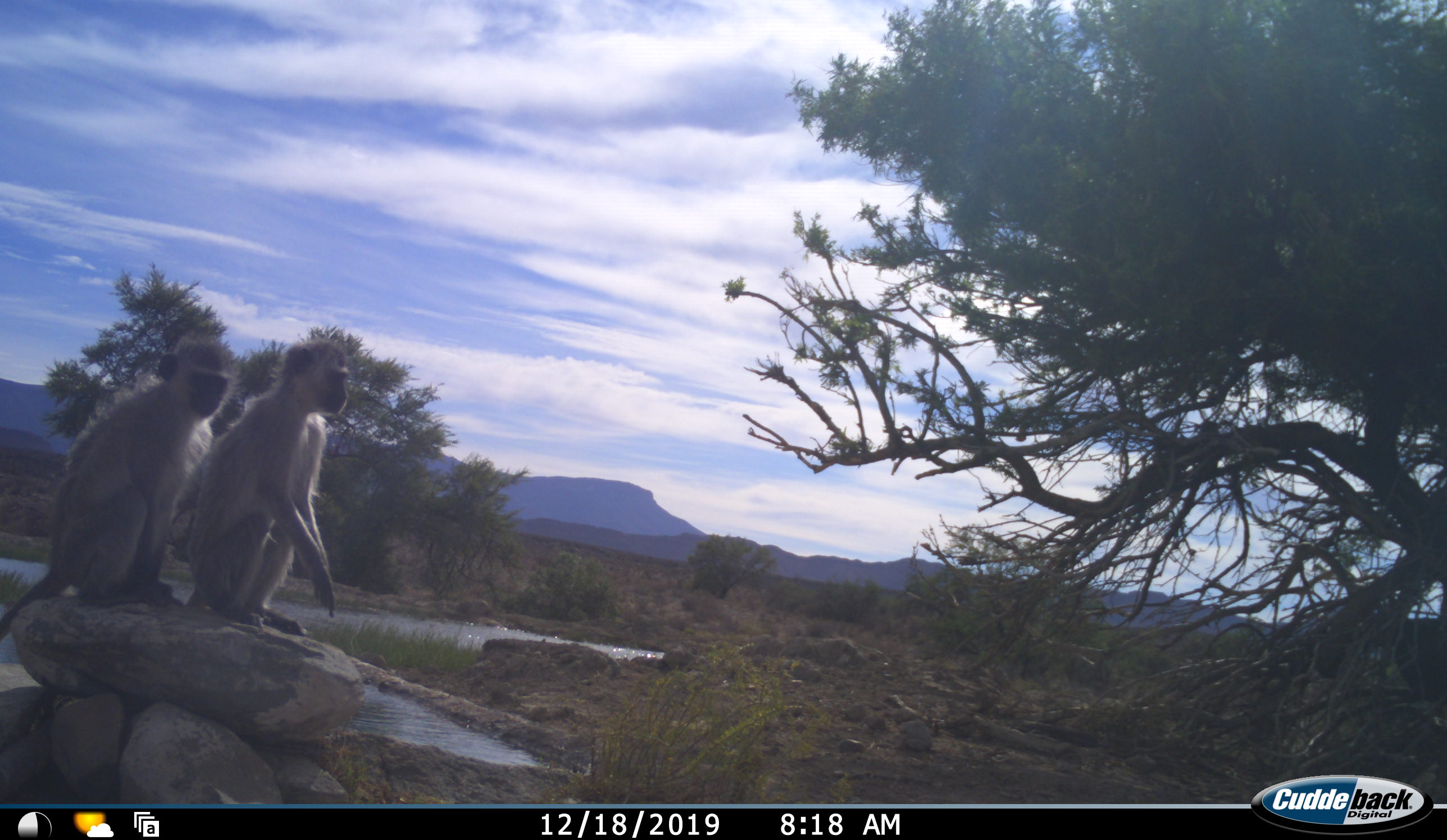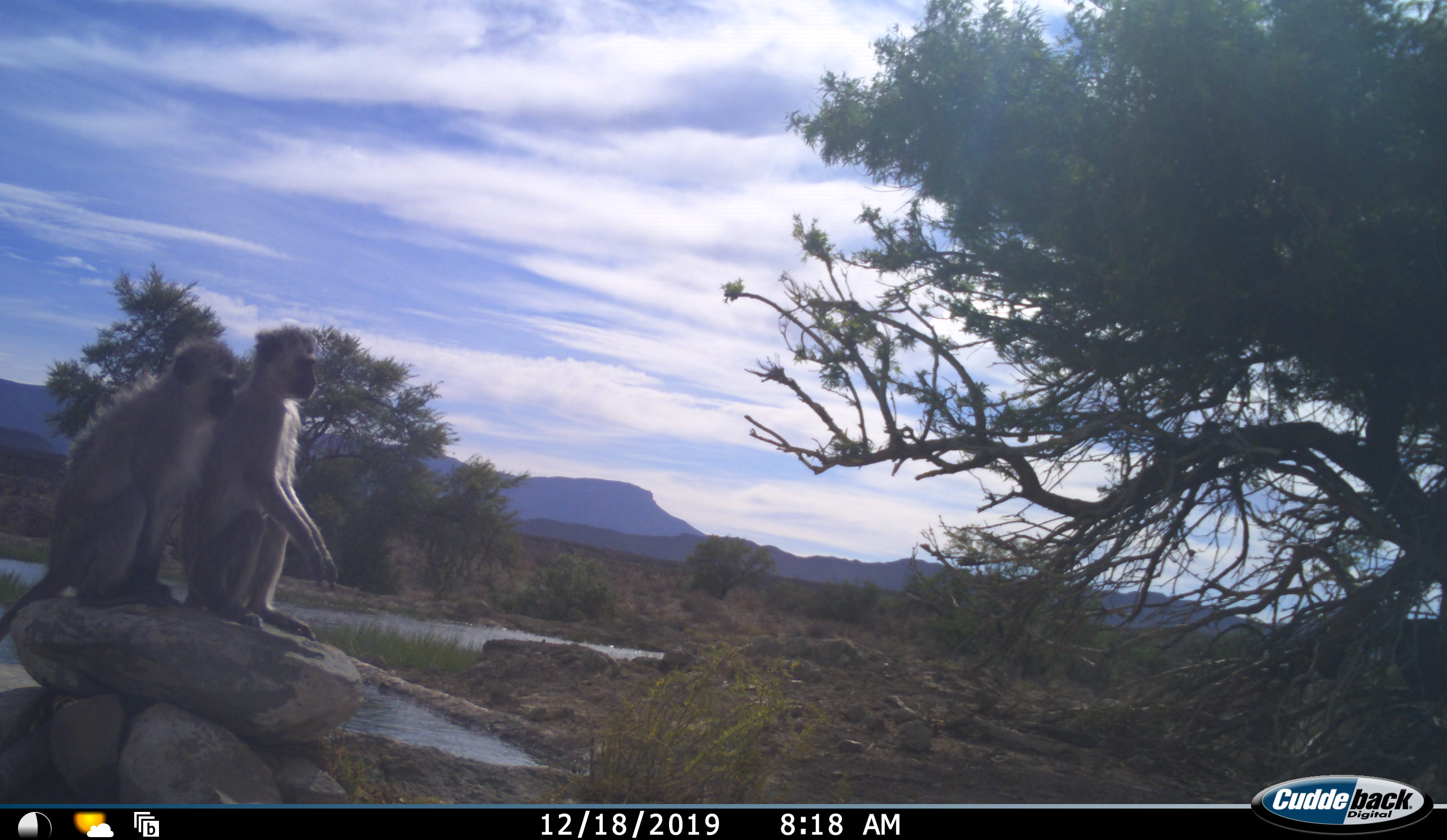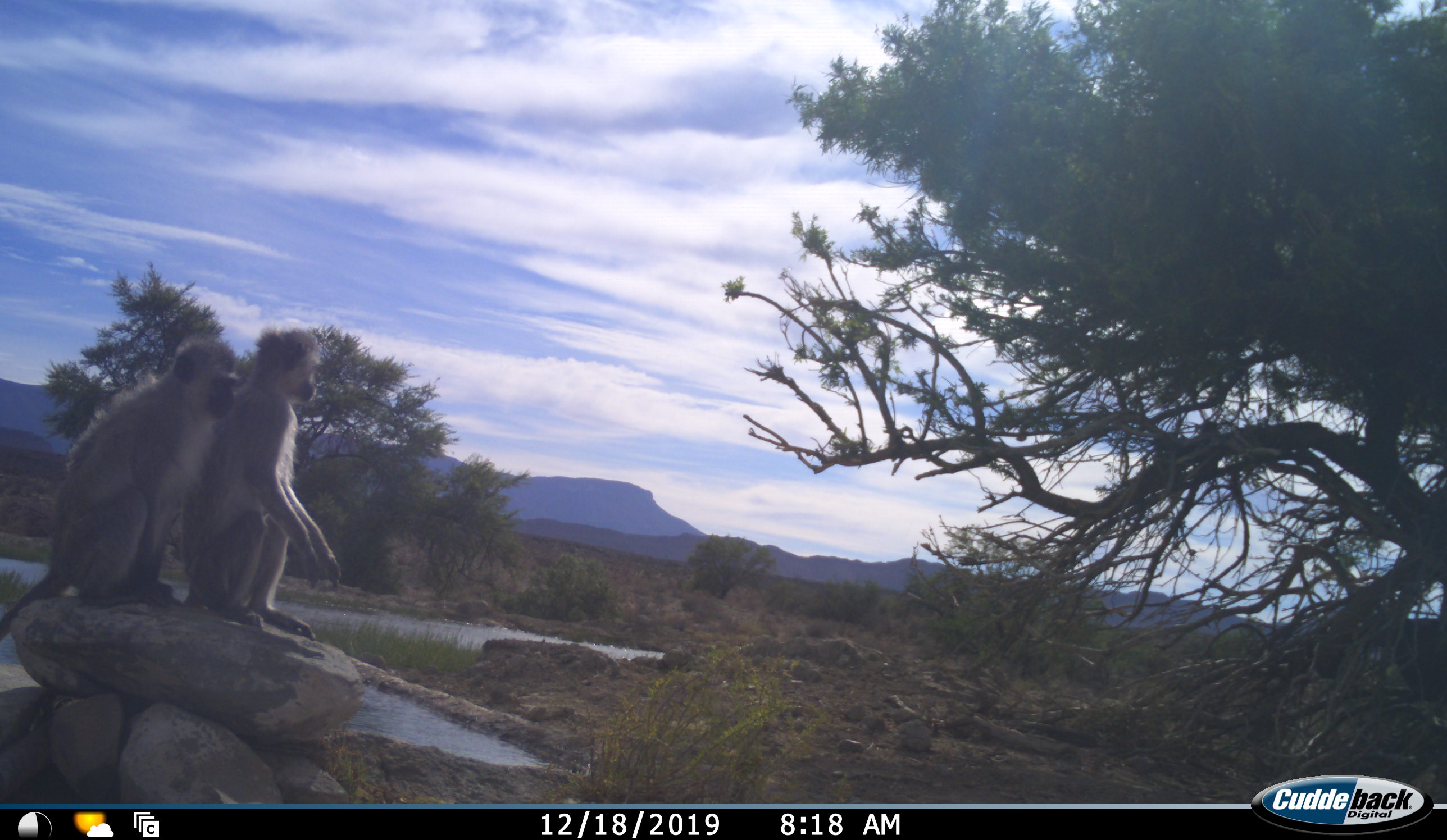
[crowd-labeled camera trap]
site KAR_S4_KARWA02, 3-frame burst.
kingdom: Animalia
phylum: Chordata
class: Mammalia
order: Primates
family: Cercopithecidae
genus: Chlorocebus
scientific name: Chlorocebus pygerythrus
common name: vervet monkey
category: monkeyvervet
Monkeyvervet (vervet monkey) (Chlorocebus pygerythrus), count 2. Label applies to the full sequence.